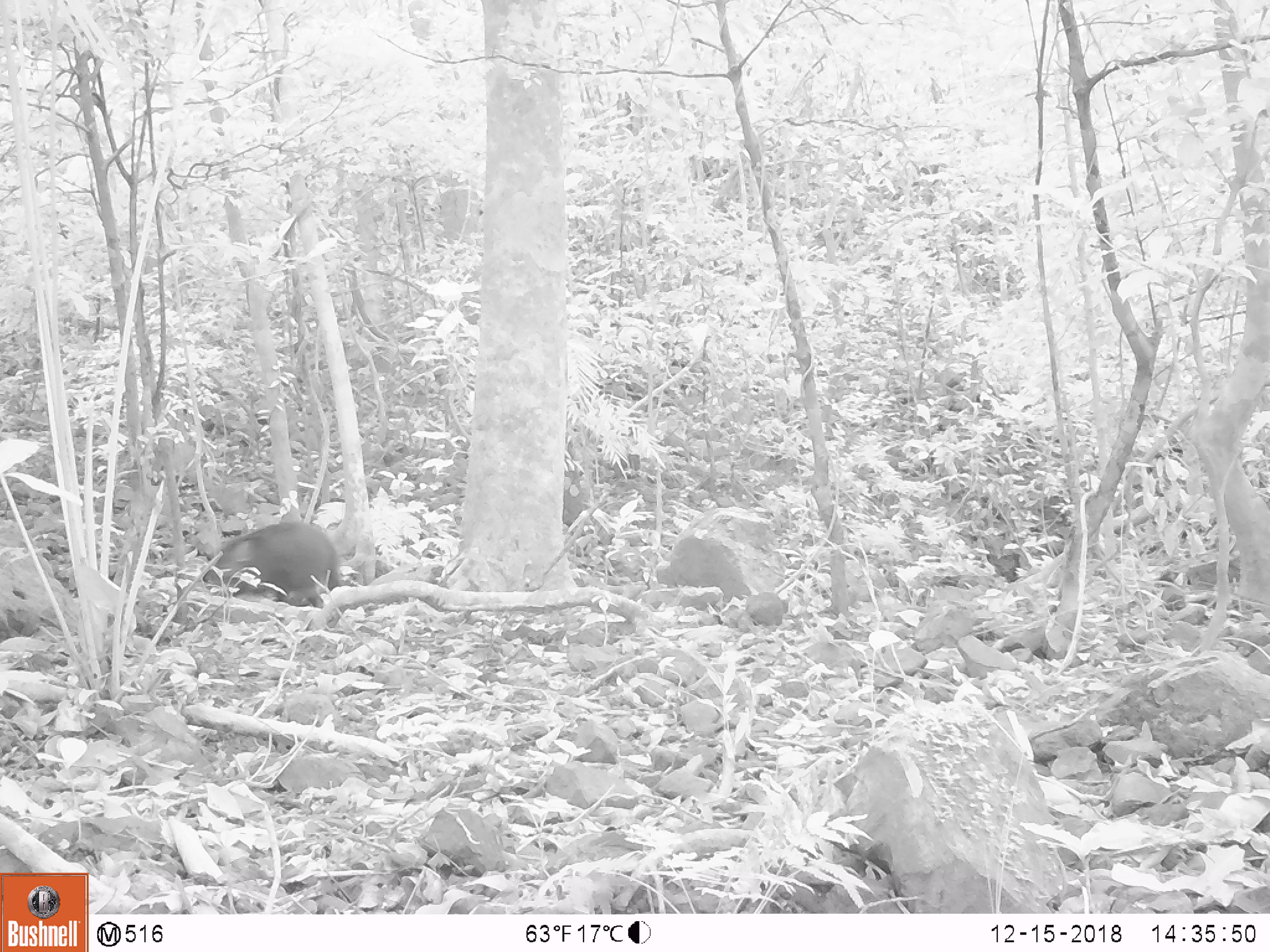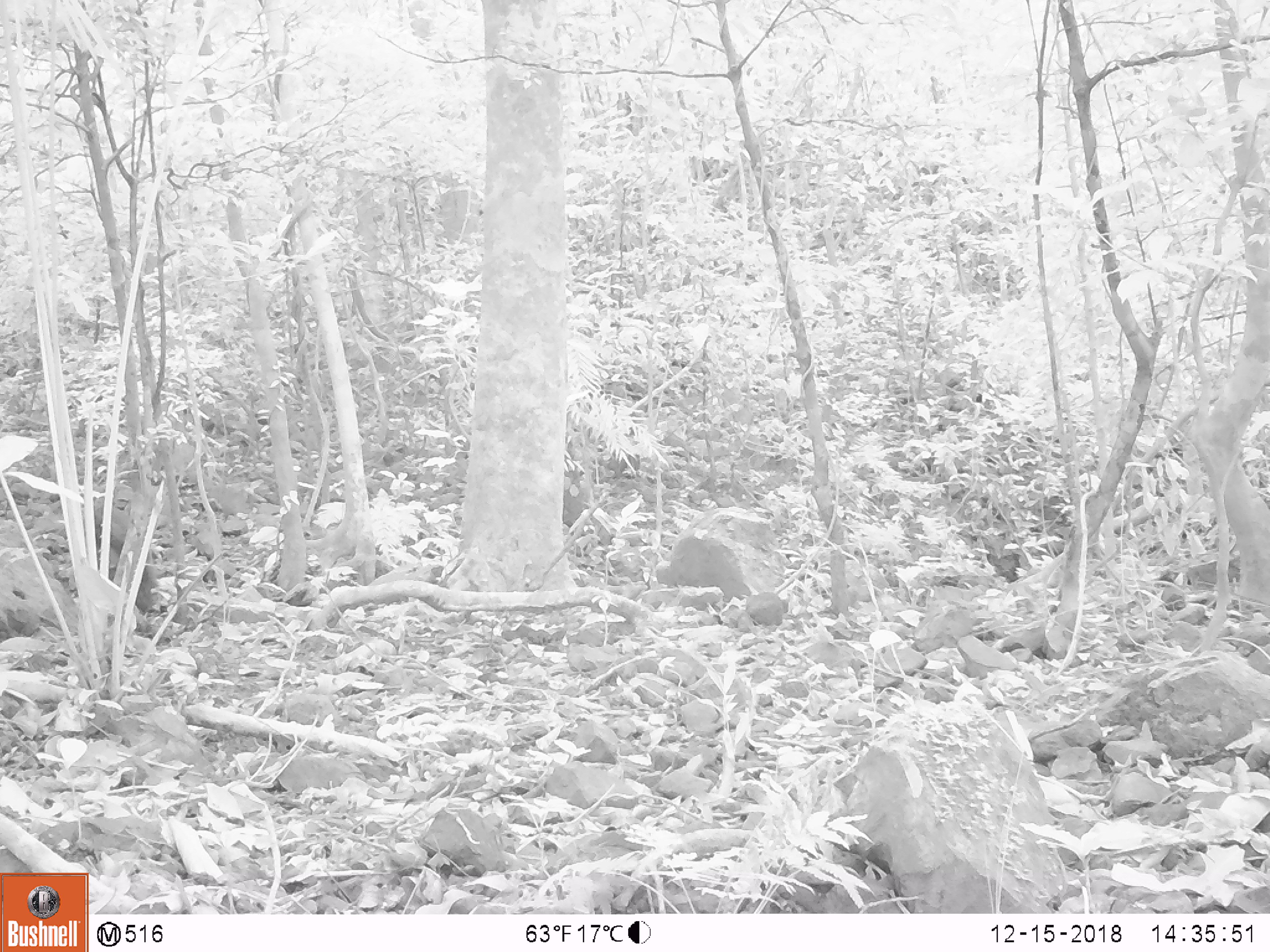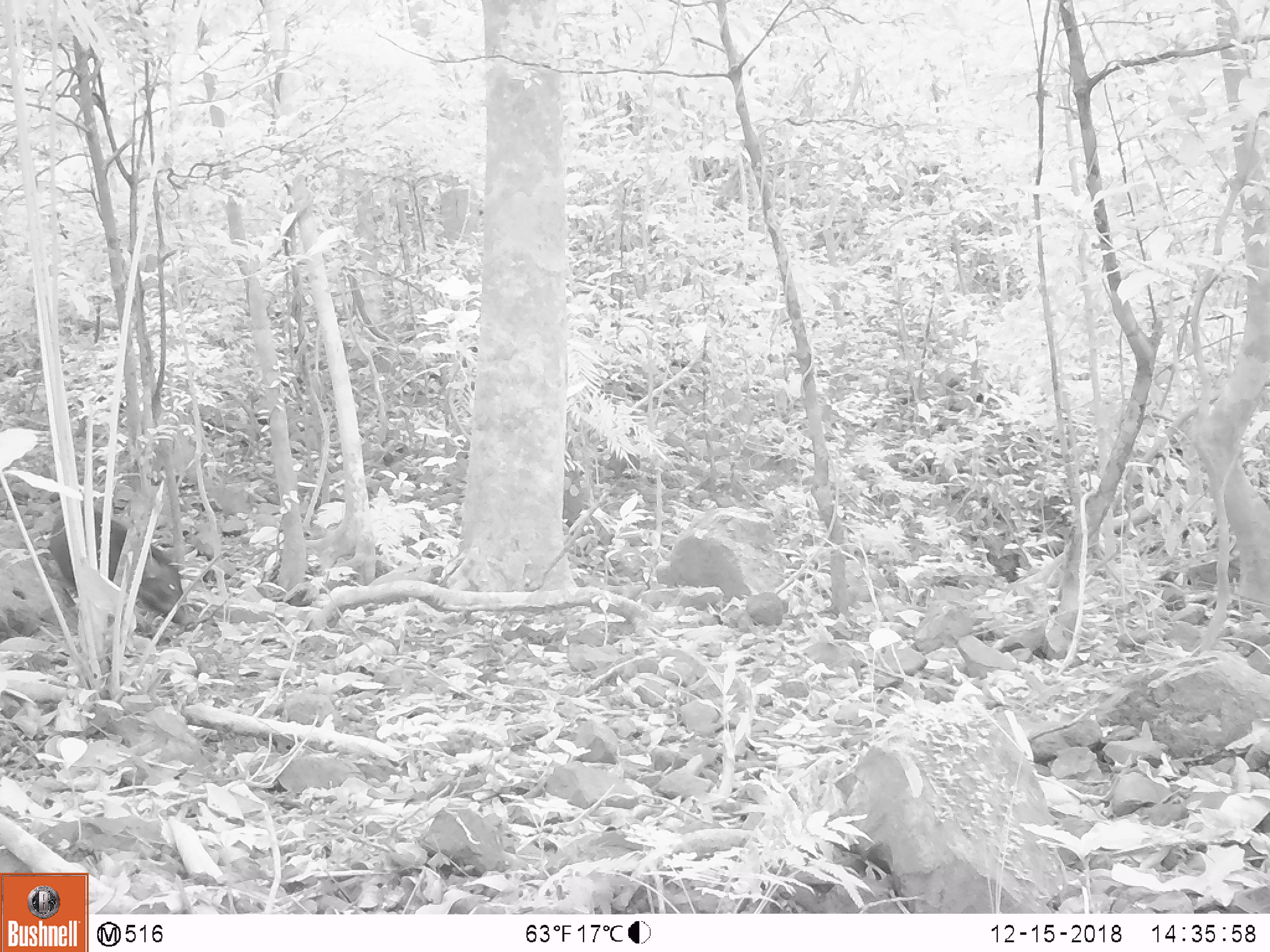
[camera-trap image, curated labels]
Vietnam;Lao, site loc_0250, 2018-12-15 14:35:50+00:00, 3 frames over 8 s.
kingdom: Animalia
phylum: Chordata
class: Mammalia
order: Artiodactyla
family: Suidae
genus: Sus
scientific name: Sus scrofa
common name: eurasian wild pig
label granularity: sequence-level